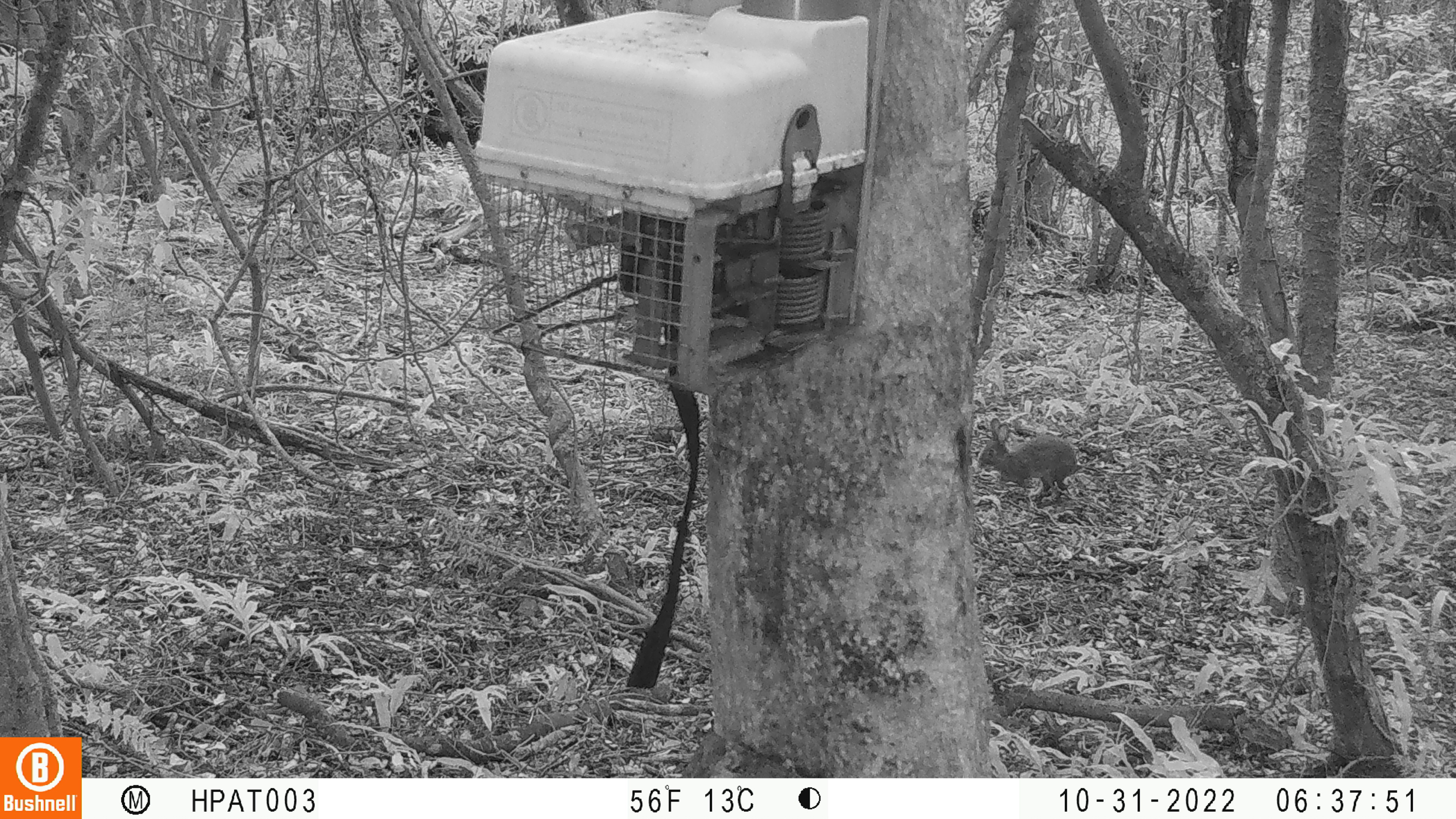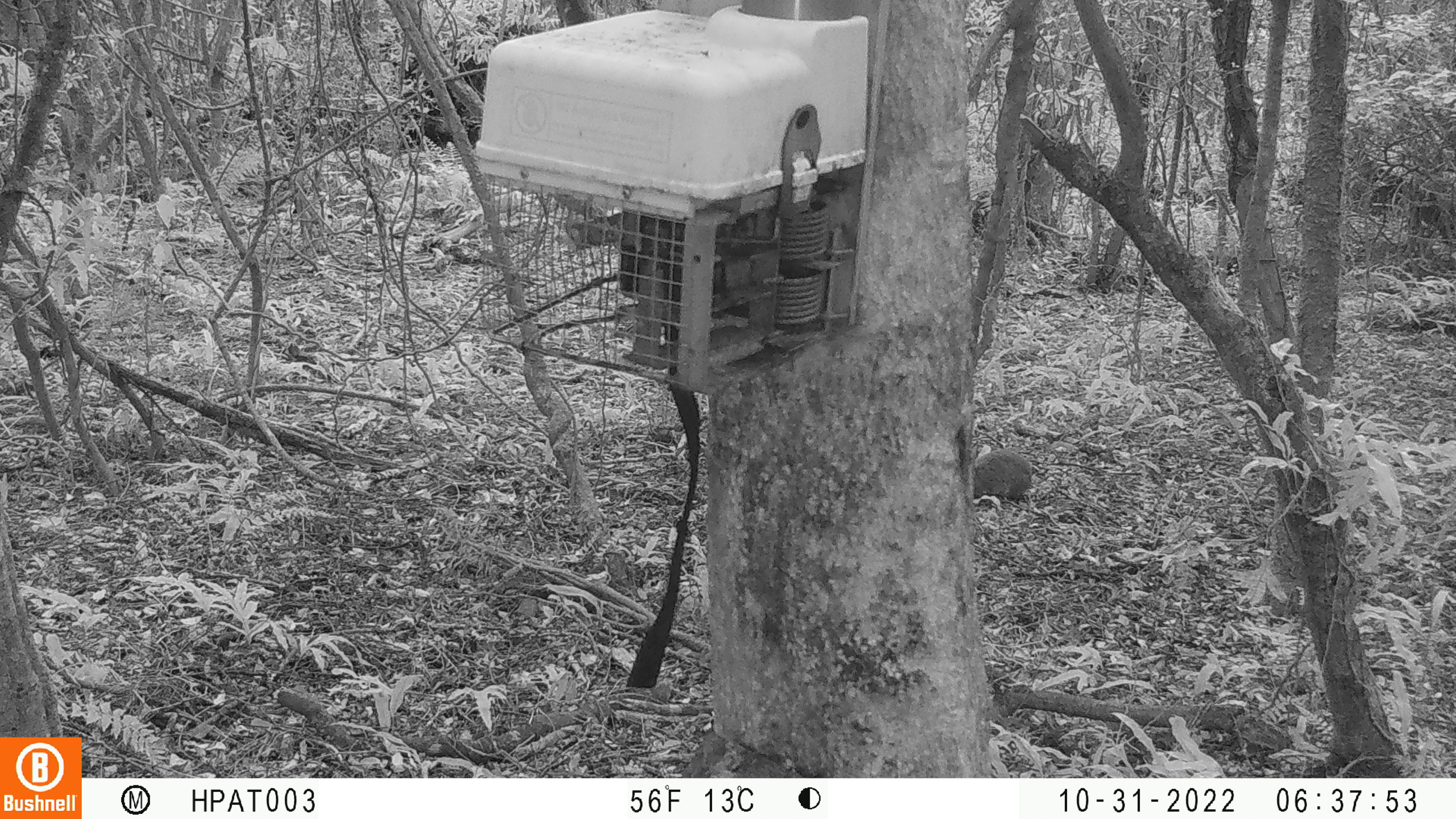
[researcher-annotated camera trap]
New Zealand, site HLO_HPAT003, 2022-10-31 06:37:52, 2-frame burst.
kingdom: Animalia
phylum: Chordata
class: Mammalia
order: Lagomorpha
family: Leporidae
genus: Oryctolagus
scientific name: Oryctolagus cuniculus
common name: european rabbit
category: rabbit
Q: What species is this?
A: Rabbit (european rabbit) (Oryctolagus cuniculus).